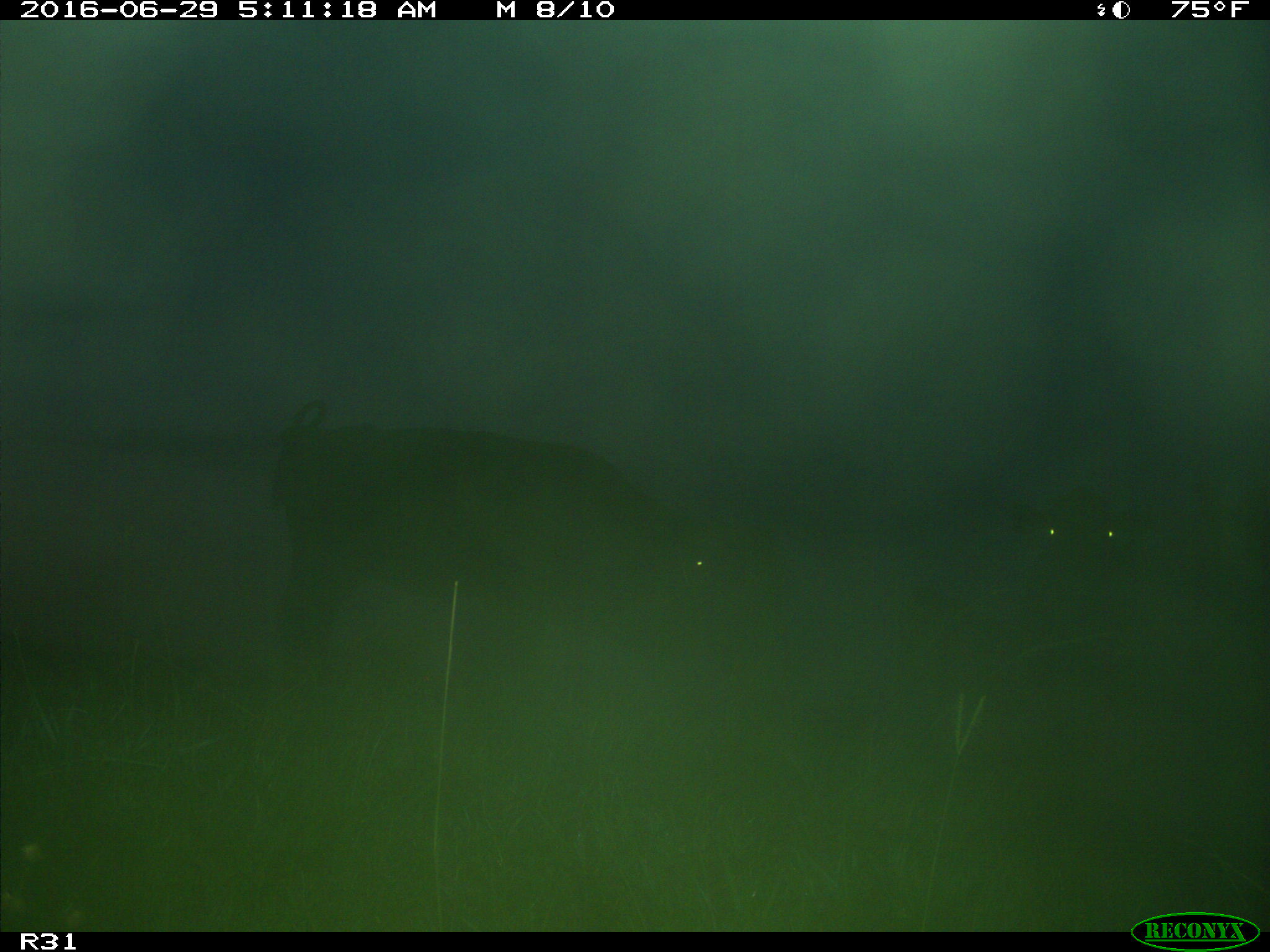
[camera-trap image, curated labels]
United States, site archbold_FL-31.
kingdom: Animalia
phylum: Chordata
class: Mammalia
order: Artiodactyla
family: Bovidae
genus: Bos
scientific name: Bos taurus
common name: domestic cow